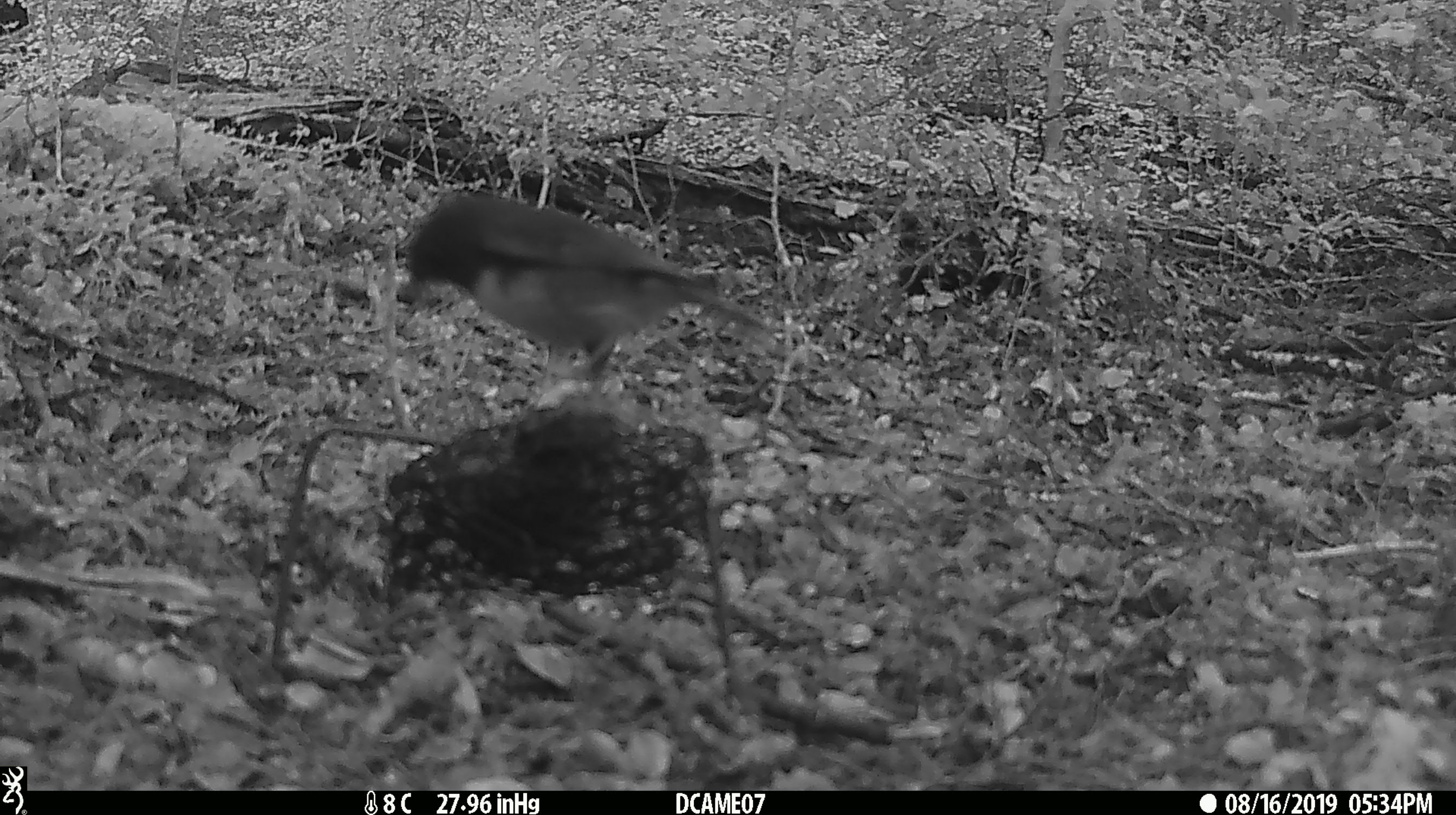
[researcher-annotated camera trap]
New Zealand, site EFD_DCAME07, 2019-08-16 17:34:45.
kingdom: Animalia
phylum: Chordata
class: Aves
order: Passeriformes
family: Petroicidae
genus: Petroica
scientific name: Petroica australis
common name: new zealand robin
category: robin